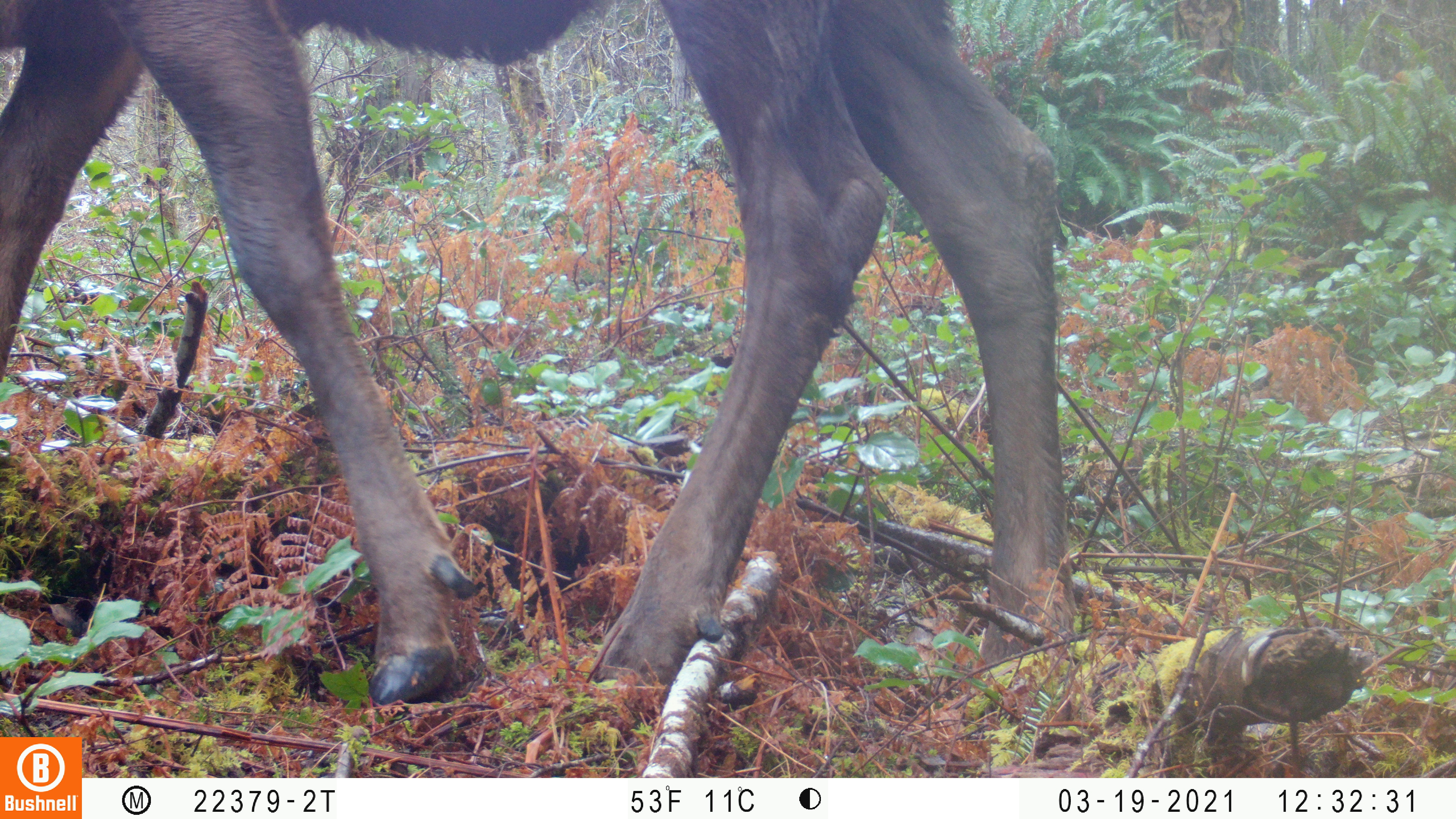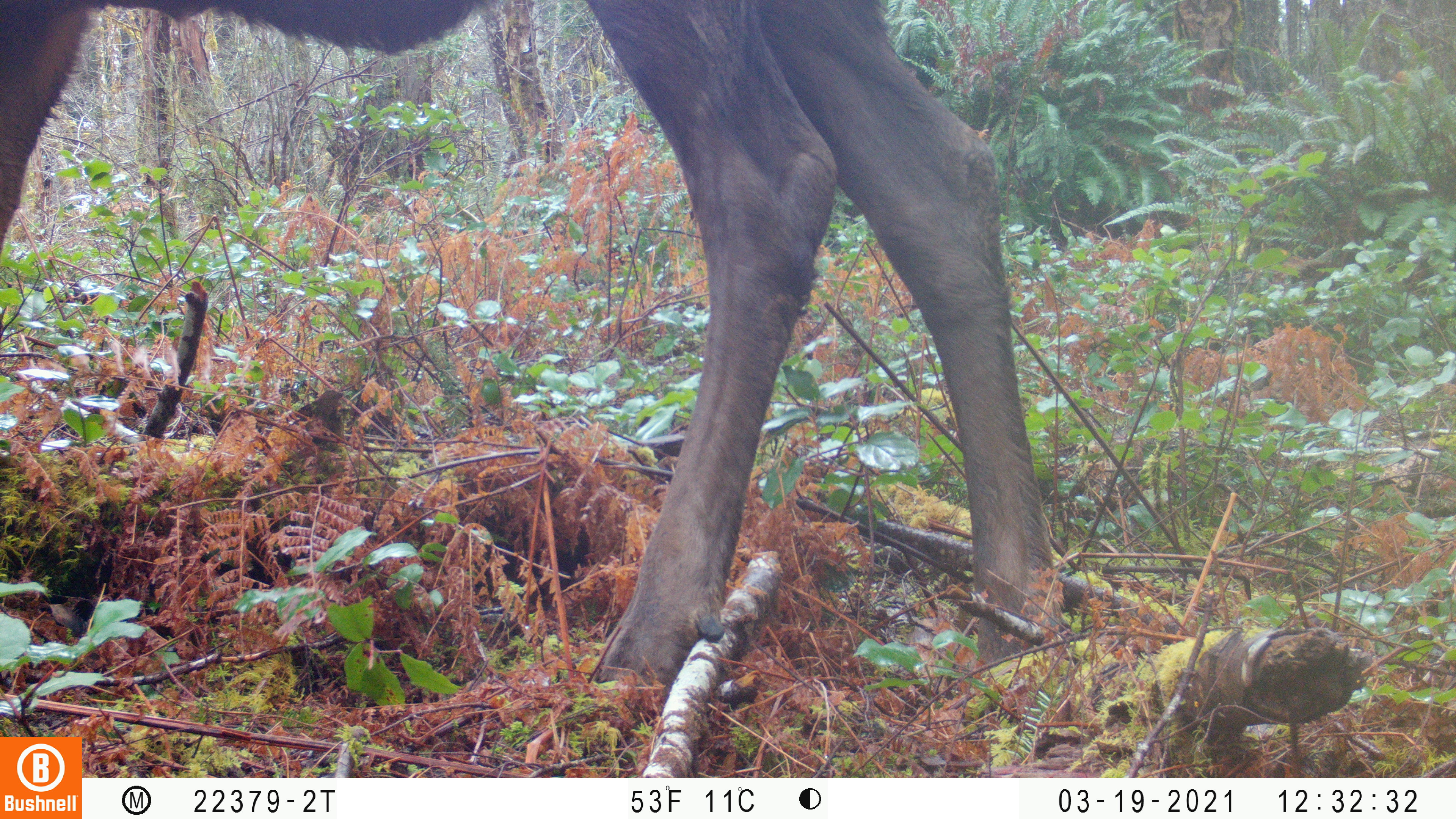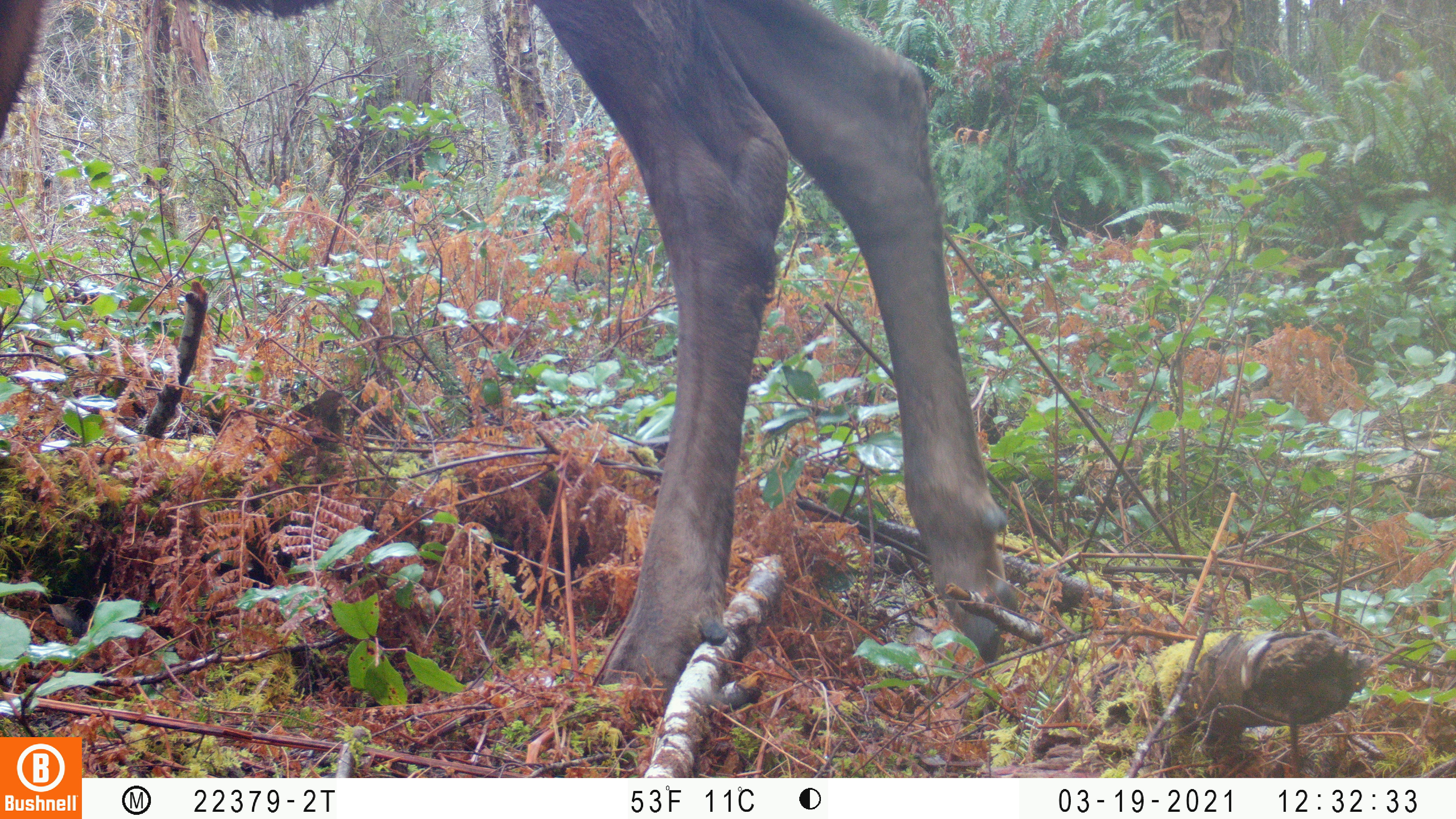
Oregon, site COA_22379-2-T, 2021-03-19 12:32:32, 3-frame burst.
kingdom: Animalia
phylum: Chordata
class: Mammalia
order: Artiodactyla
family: Cervidae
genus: Cervus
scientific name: Cervus canadensis roosevelti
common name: roosevelt elk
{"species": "roosevelt elk (Cervus canadensis roosevelti)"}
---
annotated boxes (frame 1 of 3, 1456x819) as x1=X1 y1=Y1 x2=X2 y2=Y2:
roosevelt elk: x1=0 y1=0 x2=1133 y2=722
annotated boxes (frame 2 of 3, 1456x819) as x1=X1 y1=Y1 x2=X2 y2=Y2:
roosevelt elk: x1=0 y1=0 x2=1084 y2=726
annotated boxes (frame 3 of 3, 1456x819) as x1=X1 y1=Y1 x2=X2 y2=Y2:
roosevelt elk: x1=0 y1=0 x2=1029 y2=728